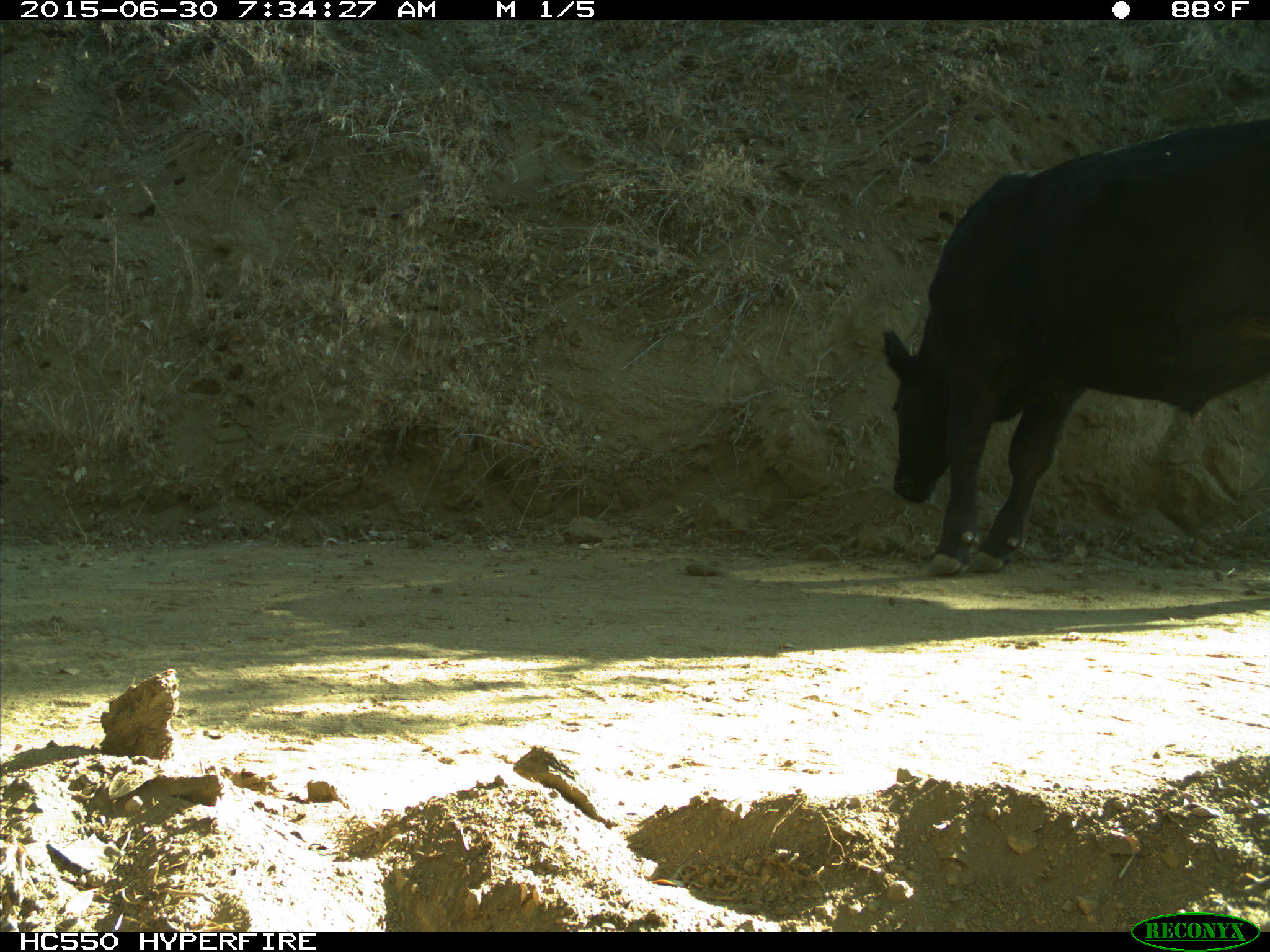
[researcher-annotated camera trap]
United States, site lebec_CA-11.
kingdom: Animalia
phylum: Chordata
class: Mammalia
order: Artiodactyla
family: Bovidae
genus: Bos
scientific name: Bos taurus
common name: domestic cow